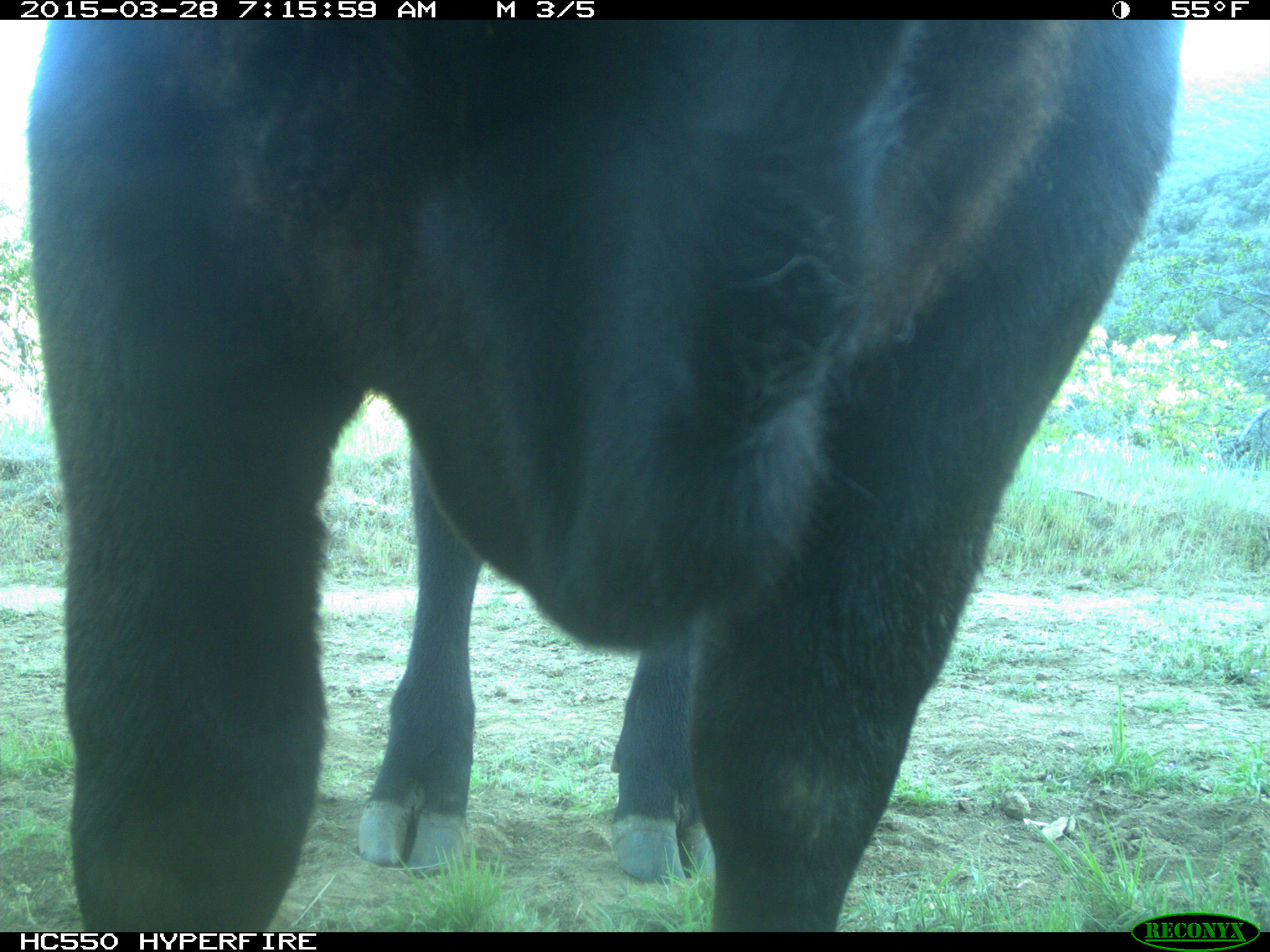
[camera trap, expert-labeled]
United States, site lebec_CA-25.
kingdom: Animalia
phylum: Chordata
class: Mammalia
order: Artiodactyla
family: Bovidae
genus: Bos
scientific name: Bos taurus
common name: domestic cow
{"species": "Bos taurus (domestic cow)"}